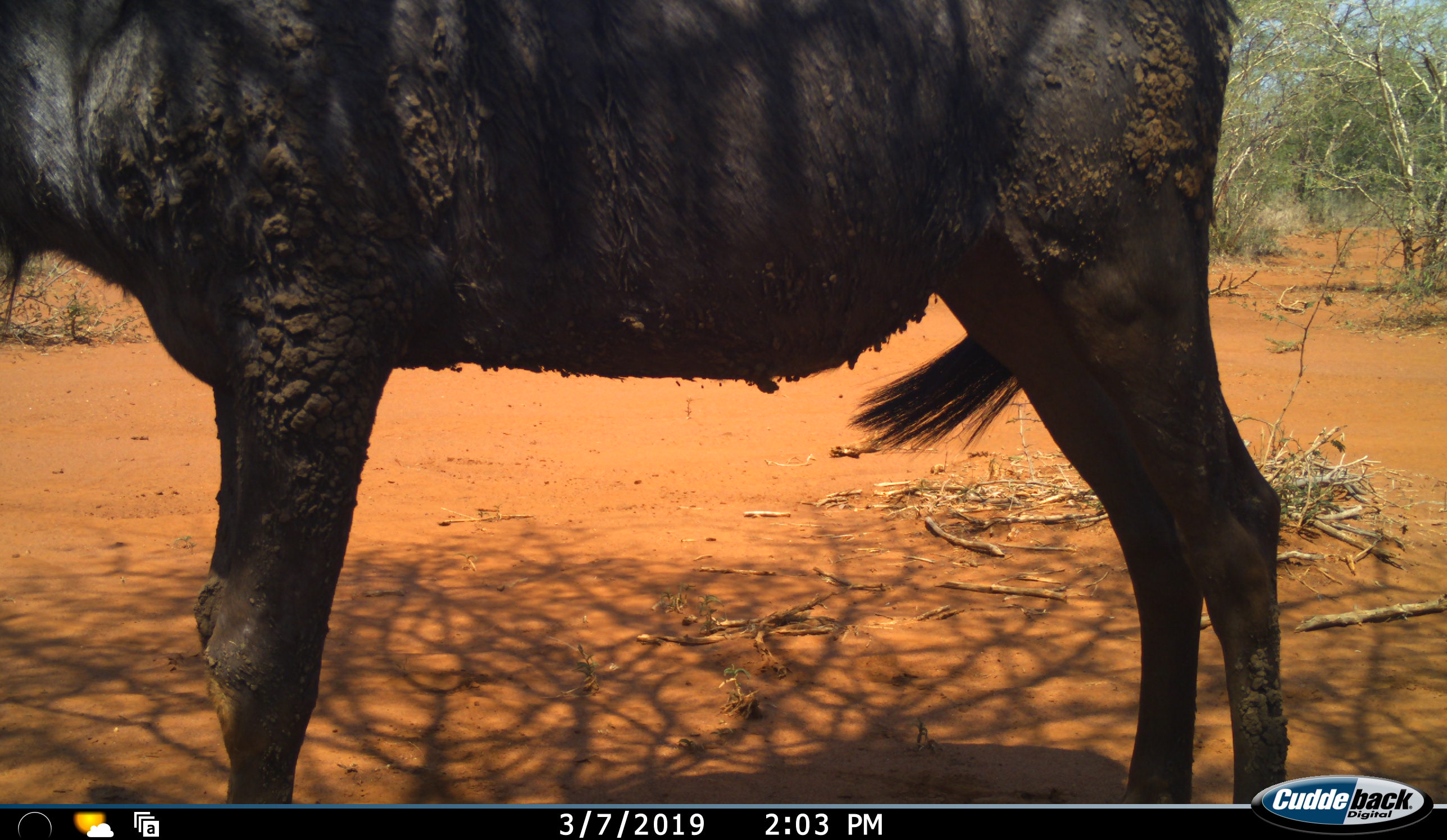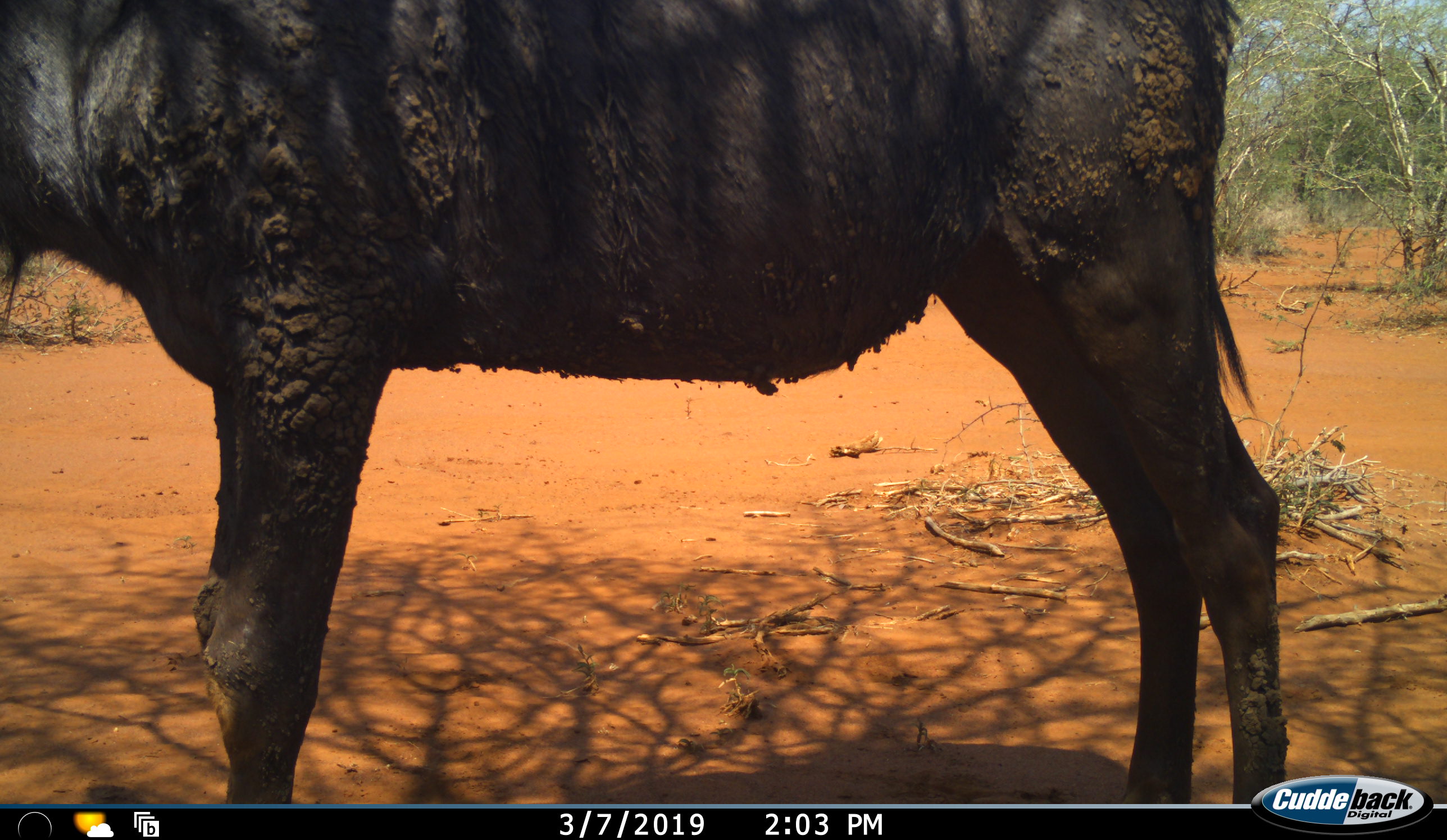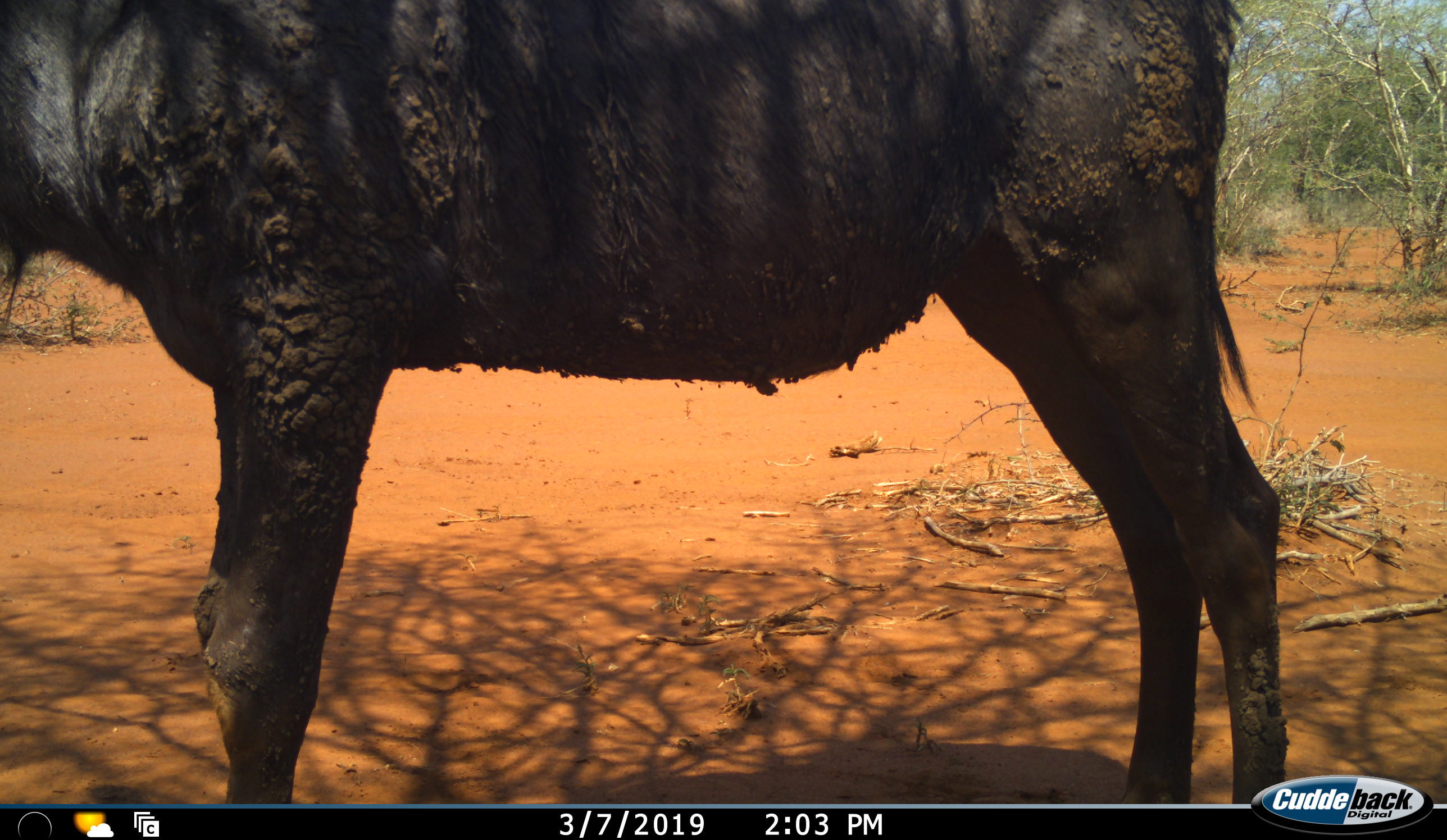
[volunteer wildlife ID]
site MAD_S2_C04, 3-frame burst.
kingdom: Animalia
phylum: Chordata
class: Mammalia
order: Artiodactyla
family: Bovidae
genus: Connochaetes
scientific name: Connochaetes taurinus taurinus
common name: blue wildebeest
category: wildebeestblue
Wildebeestblue (blue wildebeest) (Connochaetes taurinus taurinus), count 1. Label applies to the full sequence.